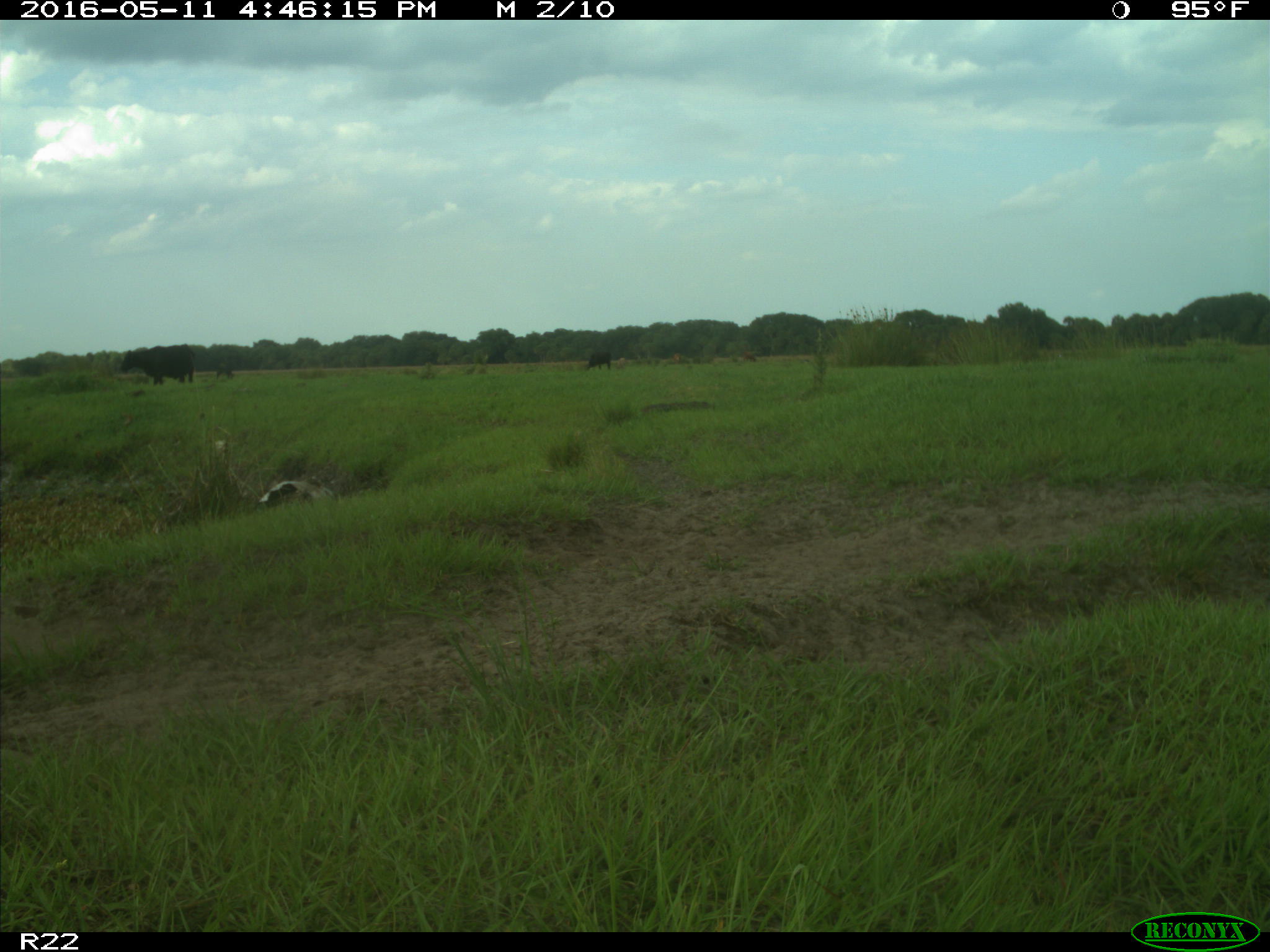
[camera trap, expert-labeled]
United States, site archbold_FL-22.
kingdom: Animalia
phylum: Chordata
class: Mammalia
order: Artiodactyla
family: Bovidae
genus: Bos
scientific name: Bos taurus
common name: domestic cow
Bos taurus (domestic cow).